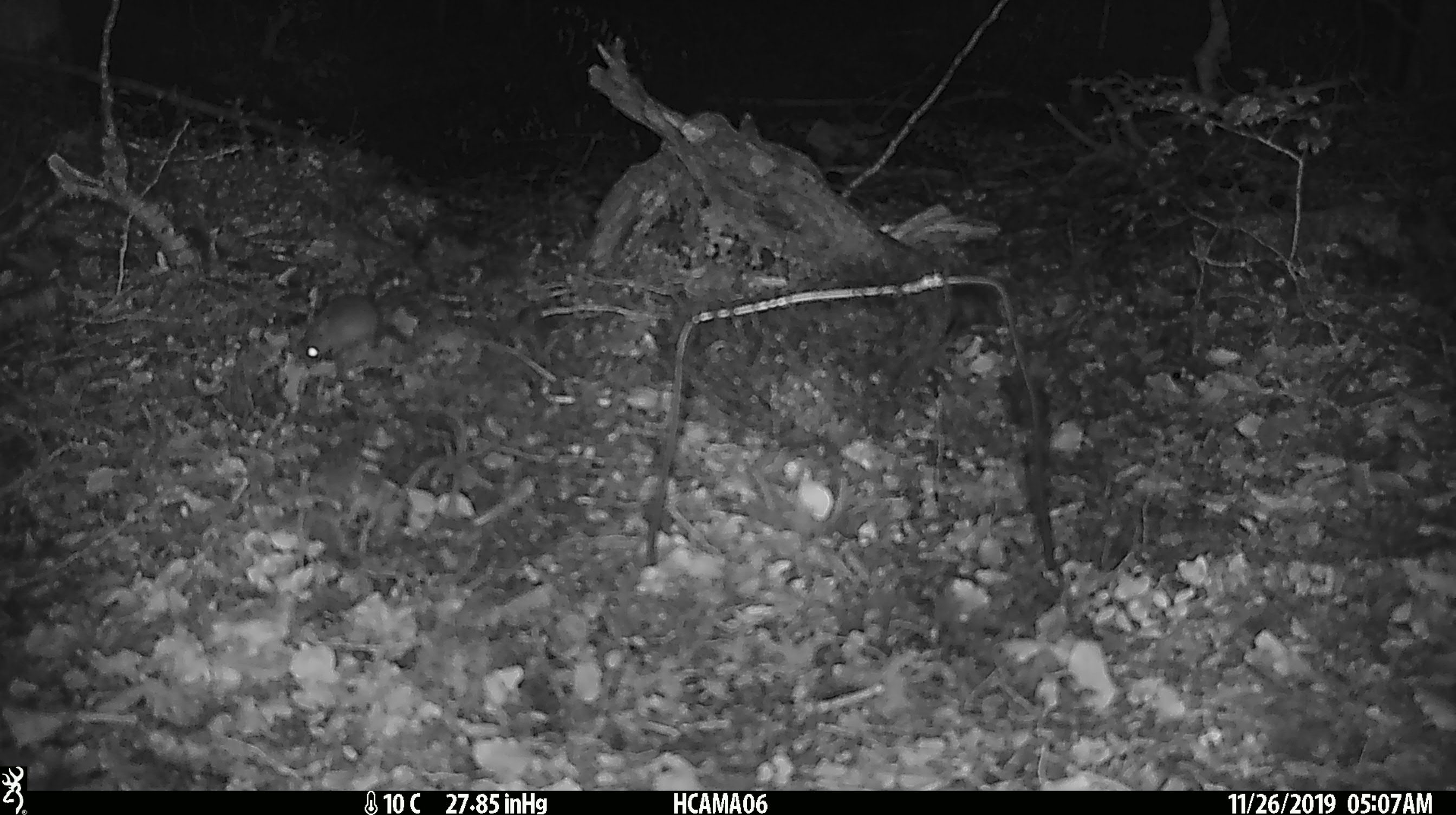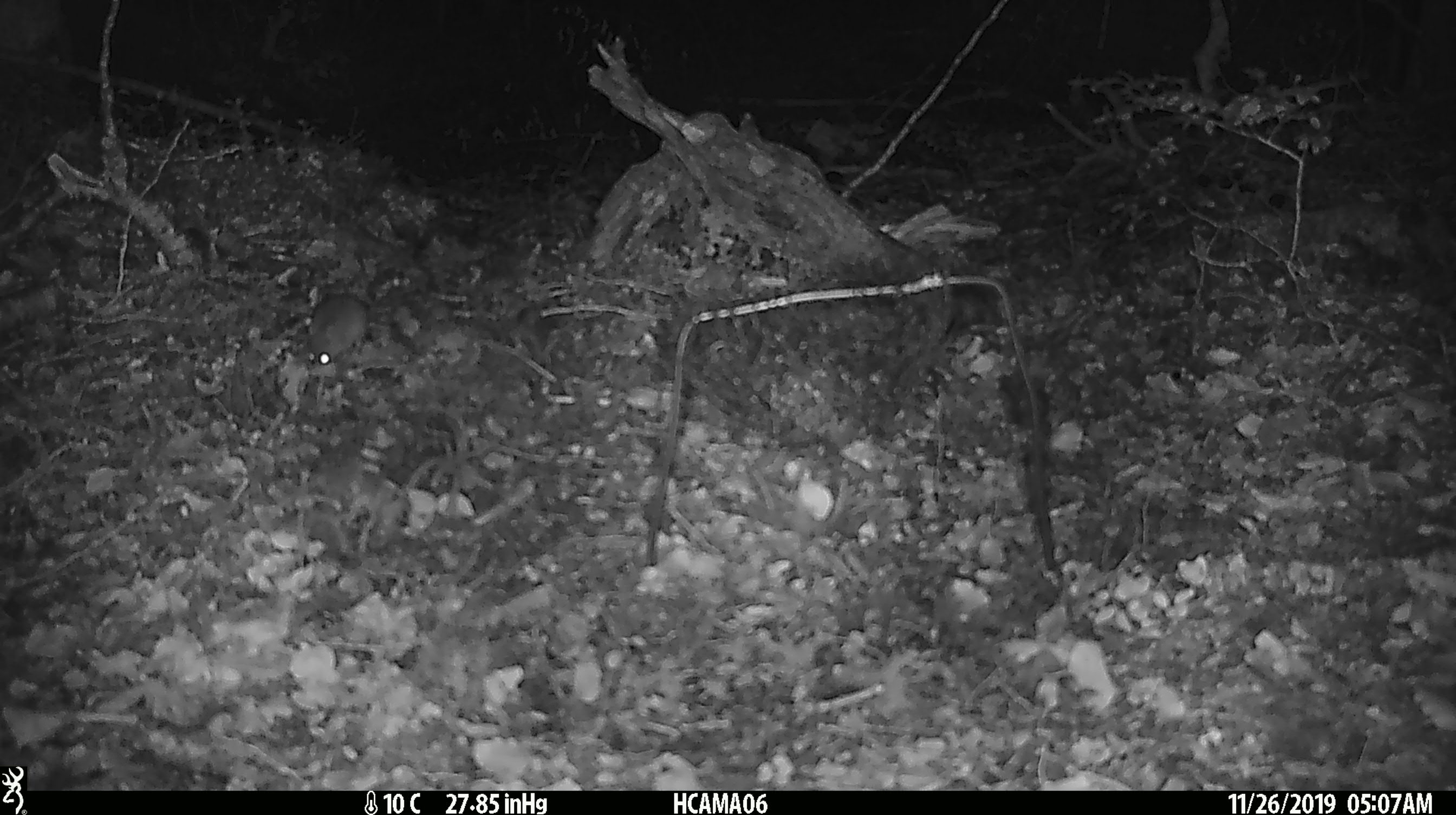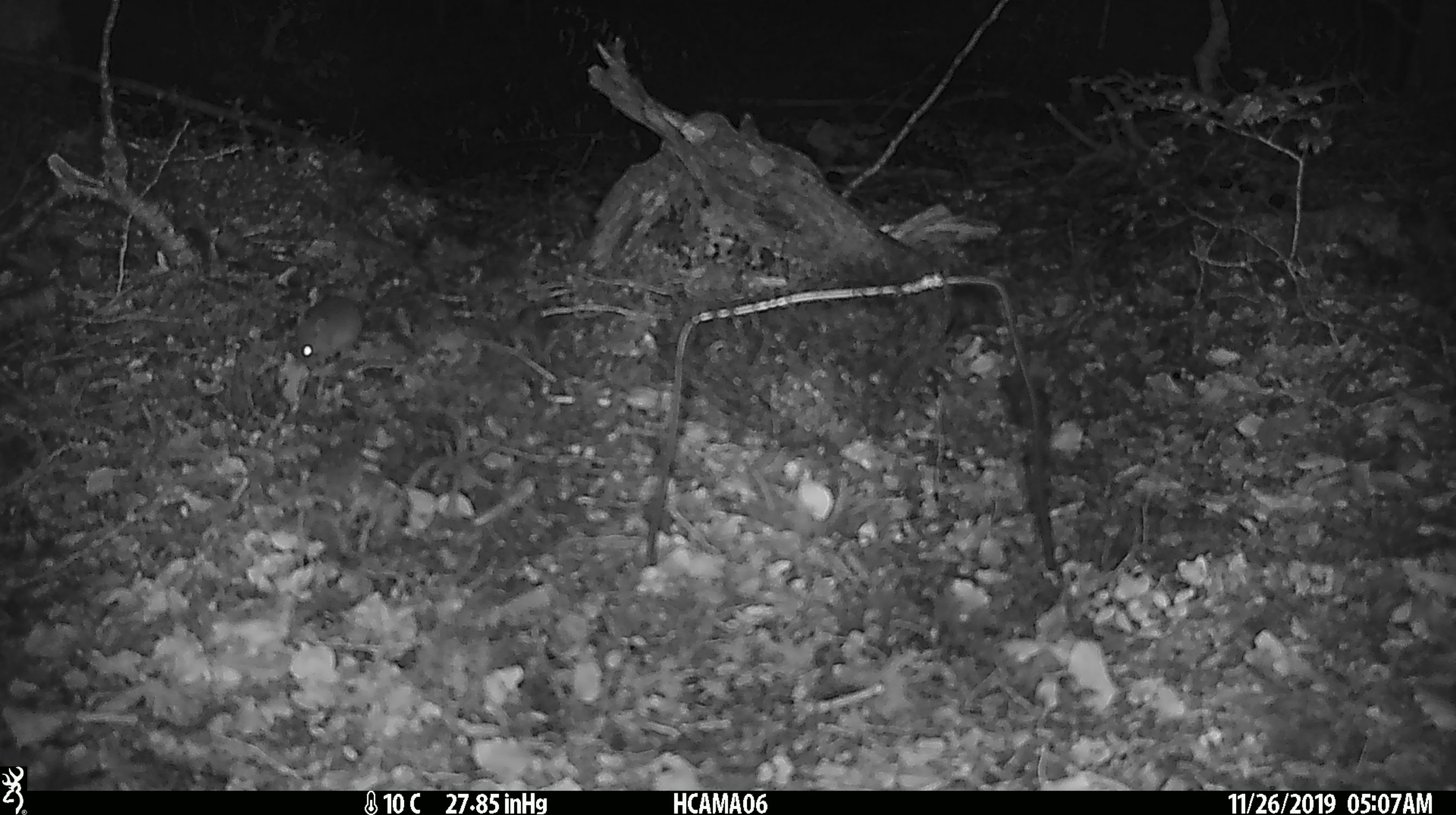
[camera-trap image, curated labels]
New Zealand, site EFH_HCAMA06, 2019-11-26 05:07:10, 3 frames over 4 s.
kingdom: Animalia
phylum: Chordata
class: Mammalia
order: Rodentia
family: Muridae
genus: Mus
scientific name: Mus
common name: mouse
Mouse (Mus).